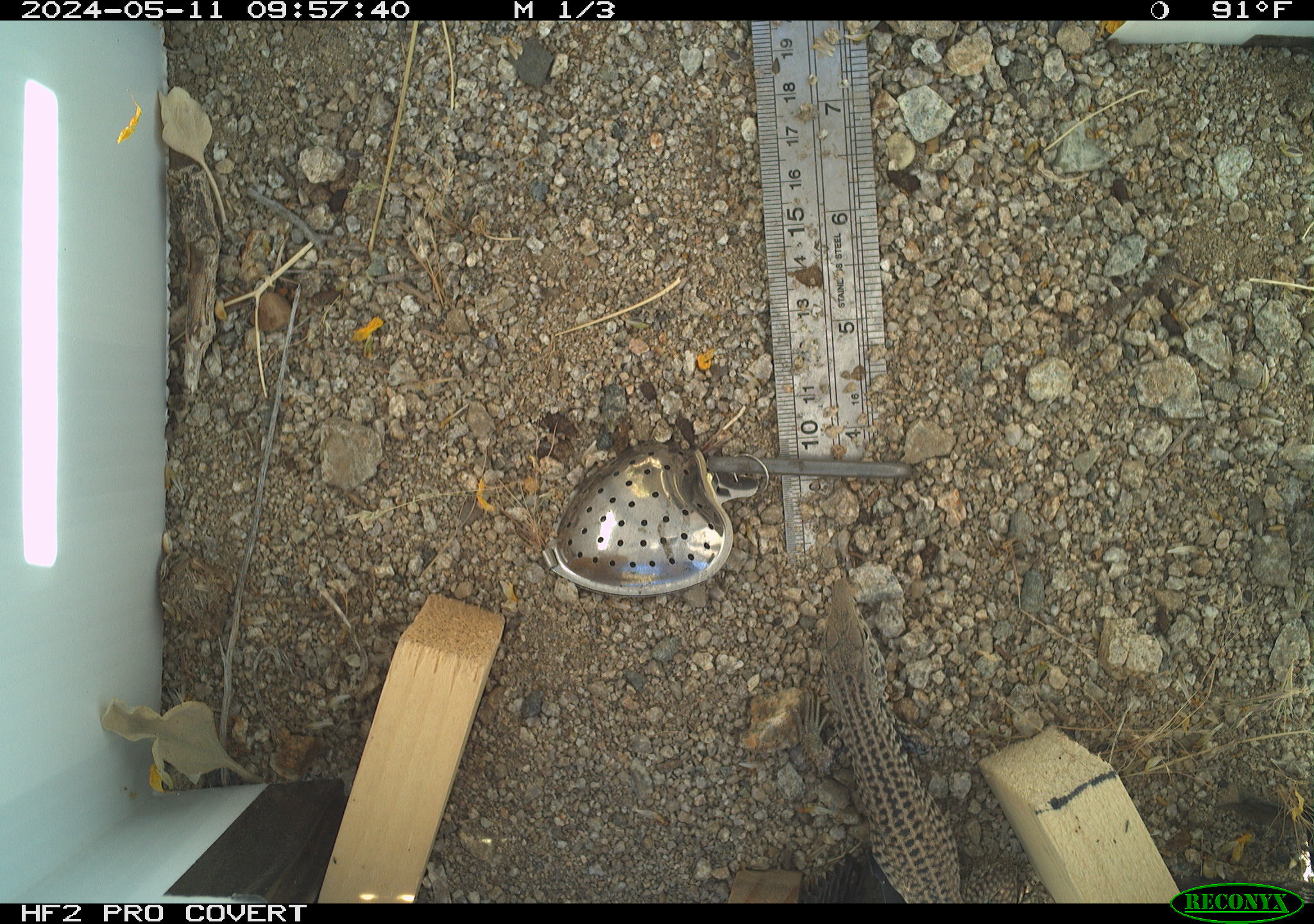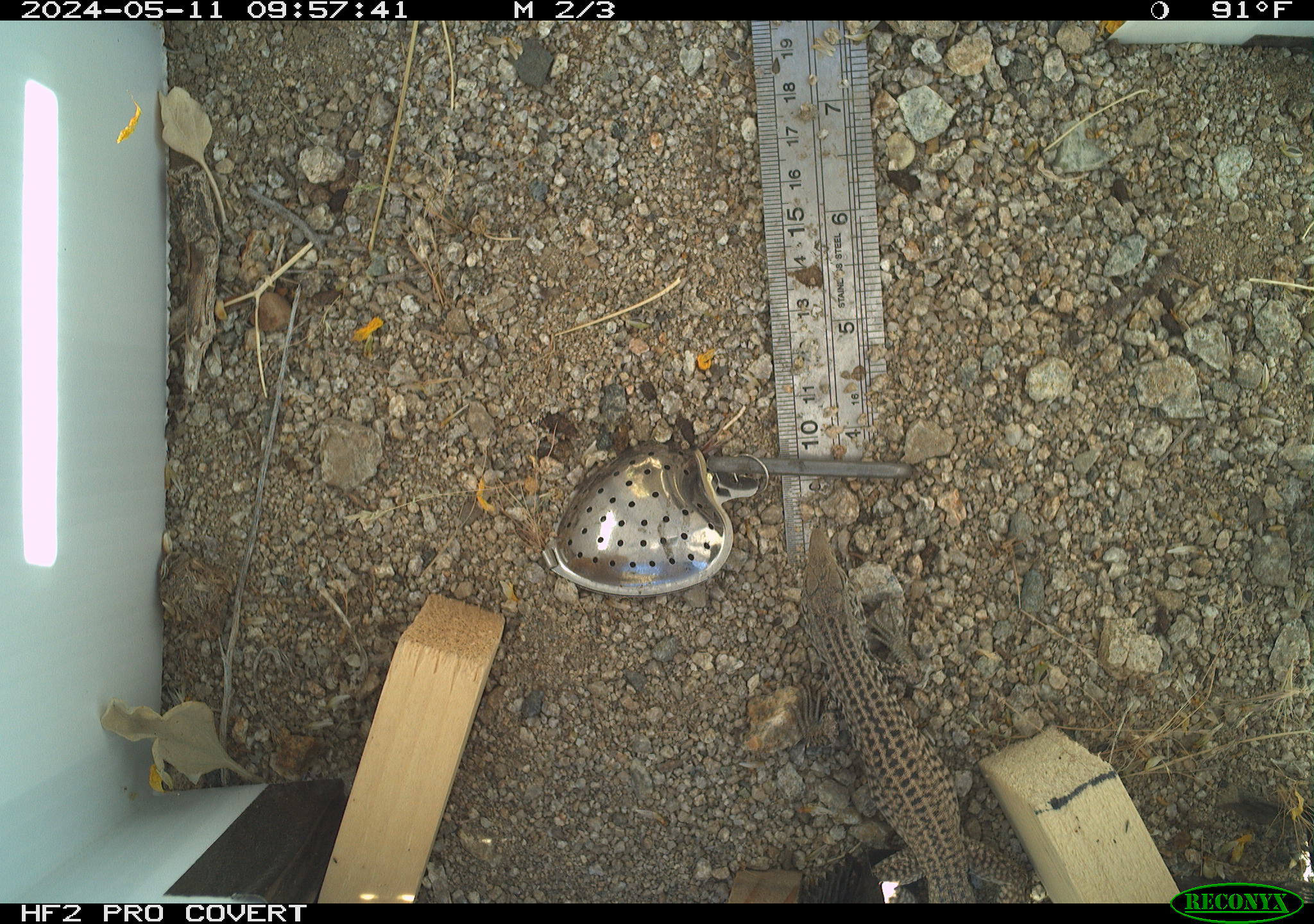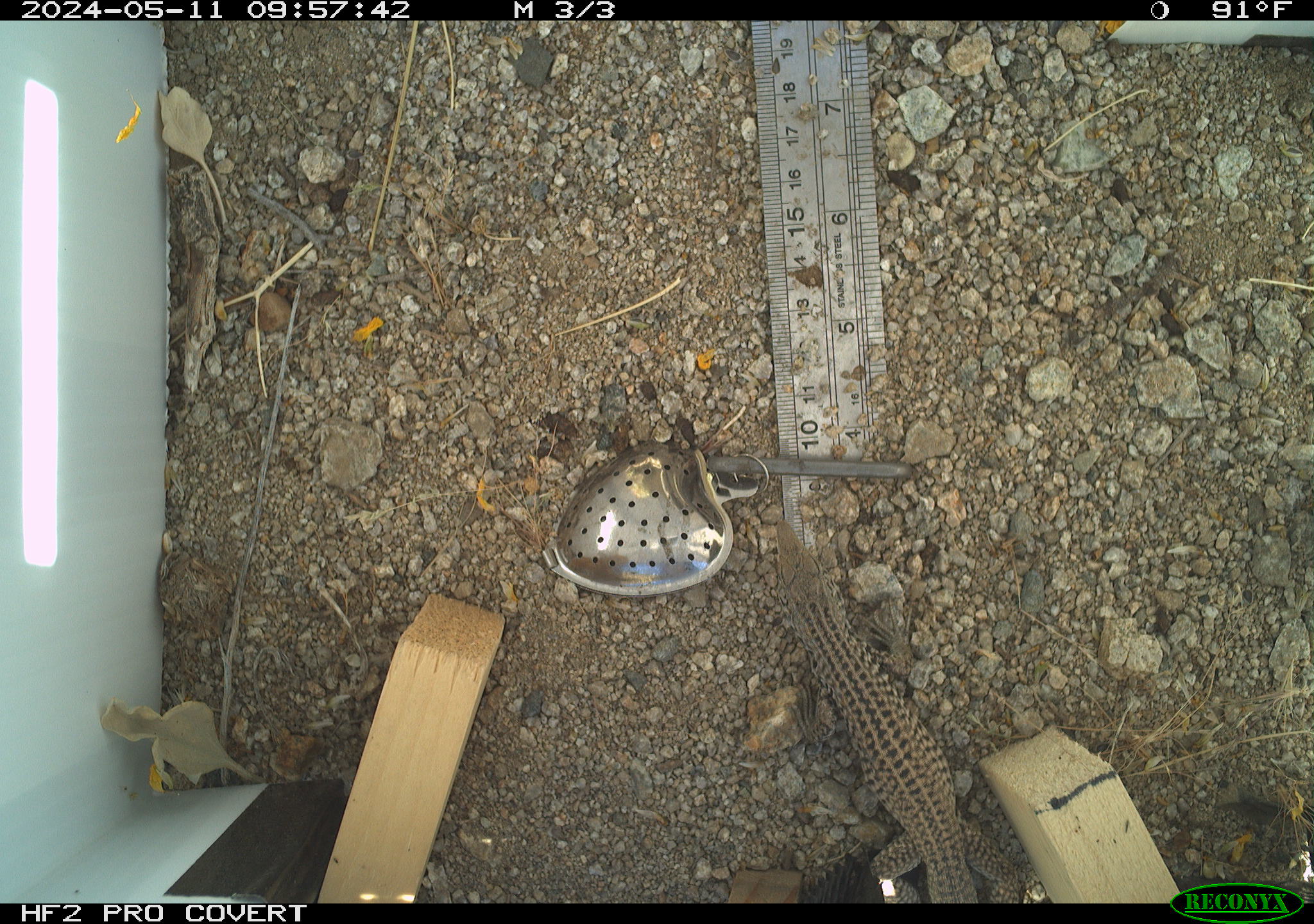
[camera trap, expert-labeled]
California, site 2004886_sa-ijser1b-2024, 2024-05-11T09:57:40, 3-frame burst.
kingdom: Animalia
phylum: Chordata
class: Reptilia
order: Squamata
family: Teiidae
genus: Aspidoscelis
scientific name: Aspidoscelis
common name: whiptail lizards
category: aspidoscelis species